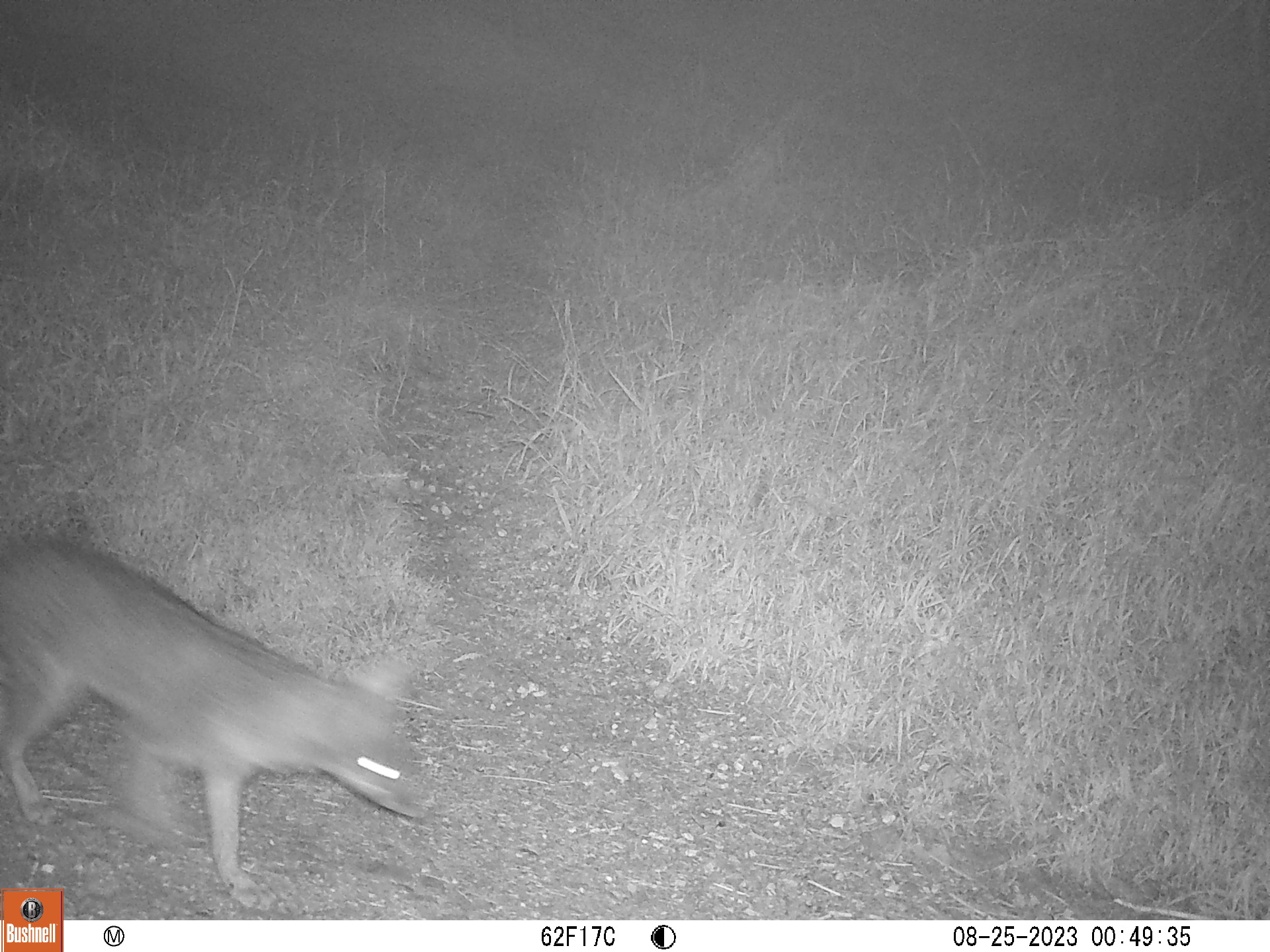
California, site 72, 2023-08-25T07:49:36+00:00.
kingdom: Animalia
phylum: Chordata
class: Mammalia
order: Carnivora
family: Canidae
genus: Urocyon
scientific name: Urocyon cinereoargenteus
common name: gray fox